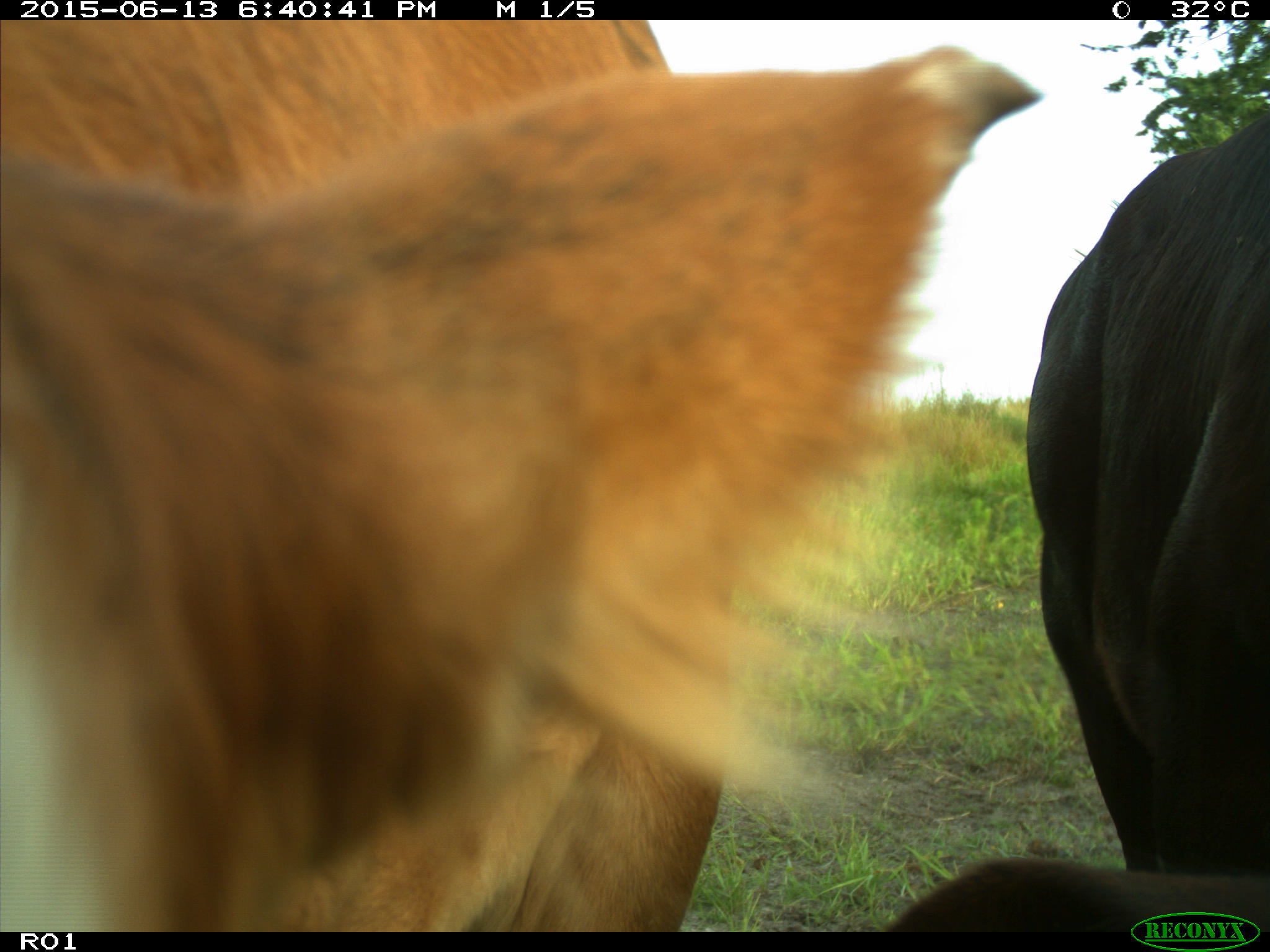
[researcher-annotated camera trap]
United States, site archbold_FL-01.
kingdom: Animalia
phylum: Chordata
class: Mammalia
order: Artiodactyla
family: Bovidae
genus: Bos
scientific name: Bos taurus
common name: domestic cow